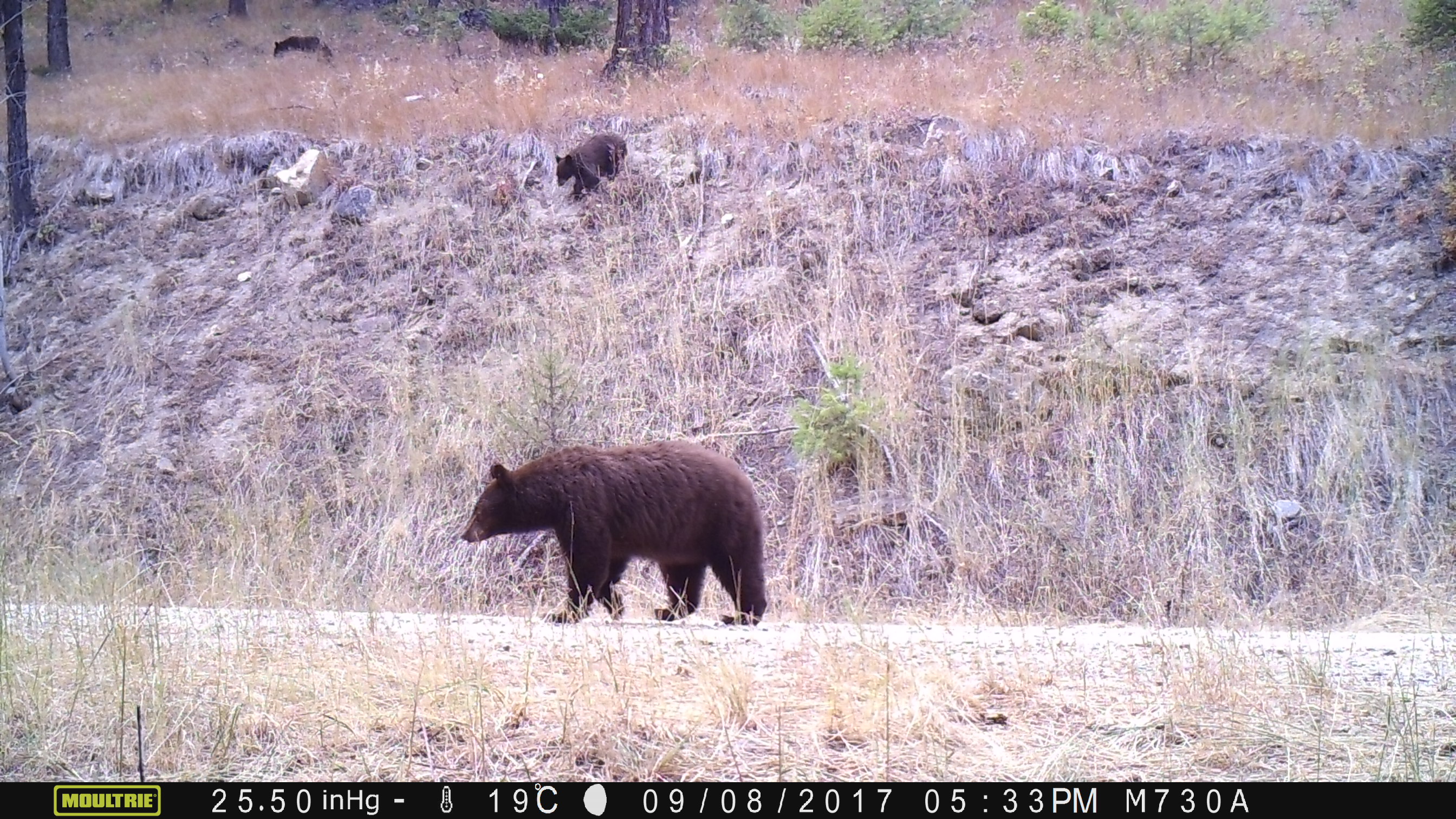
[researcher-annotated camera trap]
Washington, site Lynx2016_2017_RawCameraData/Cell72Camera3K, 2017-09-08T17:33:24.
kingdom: Animalia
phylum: Chordata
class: Mammalia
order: Carnivora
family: Ursidae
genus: Ursus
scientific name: Ursus americanus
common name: american black bear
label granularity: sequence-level